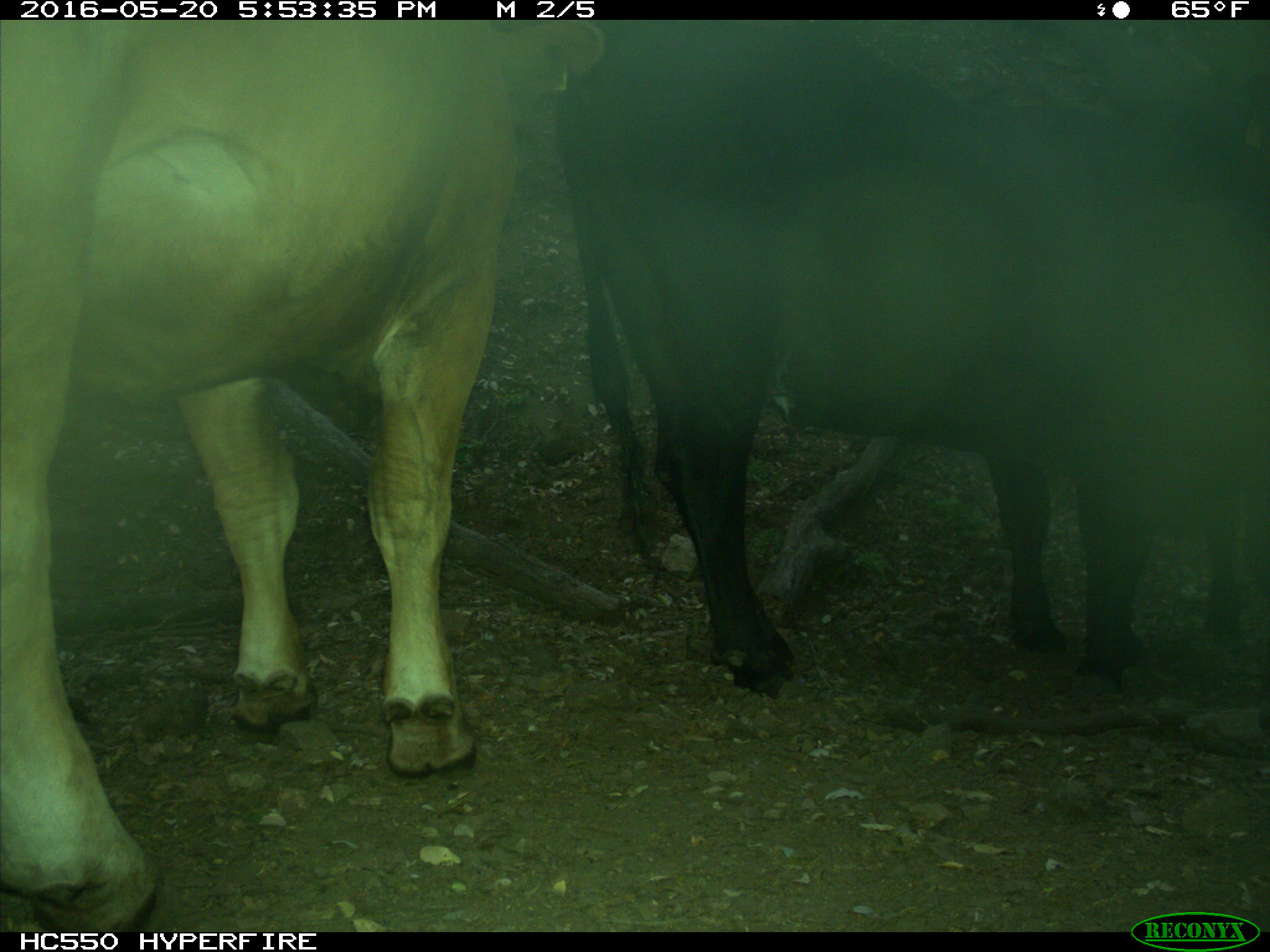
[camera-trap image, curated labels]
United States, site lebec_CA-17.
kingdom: Animalia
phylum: Chordata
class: Mammalia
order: Artiodactyla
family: Bovidae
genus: Bos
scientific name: Bos taurus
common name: domestic cow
Bos taurus (domestic cow).